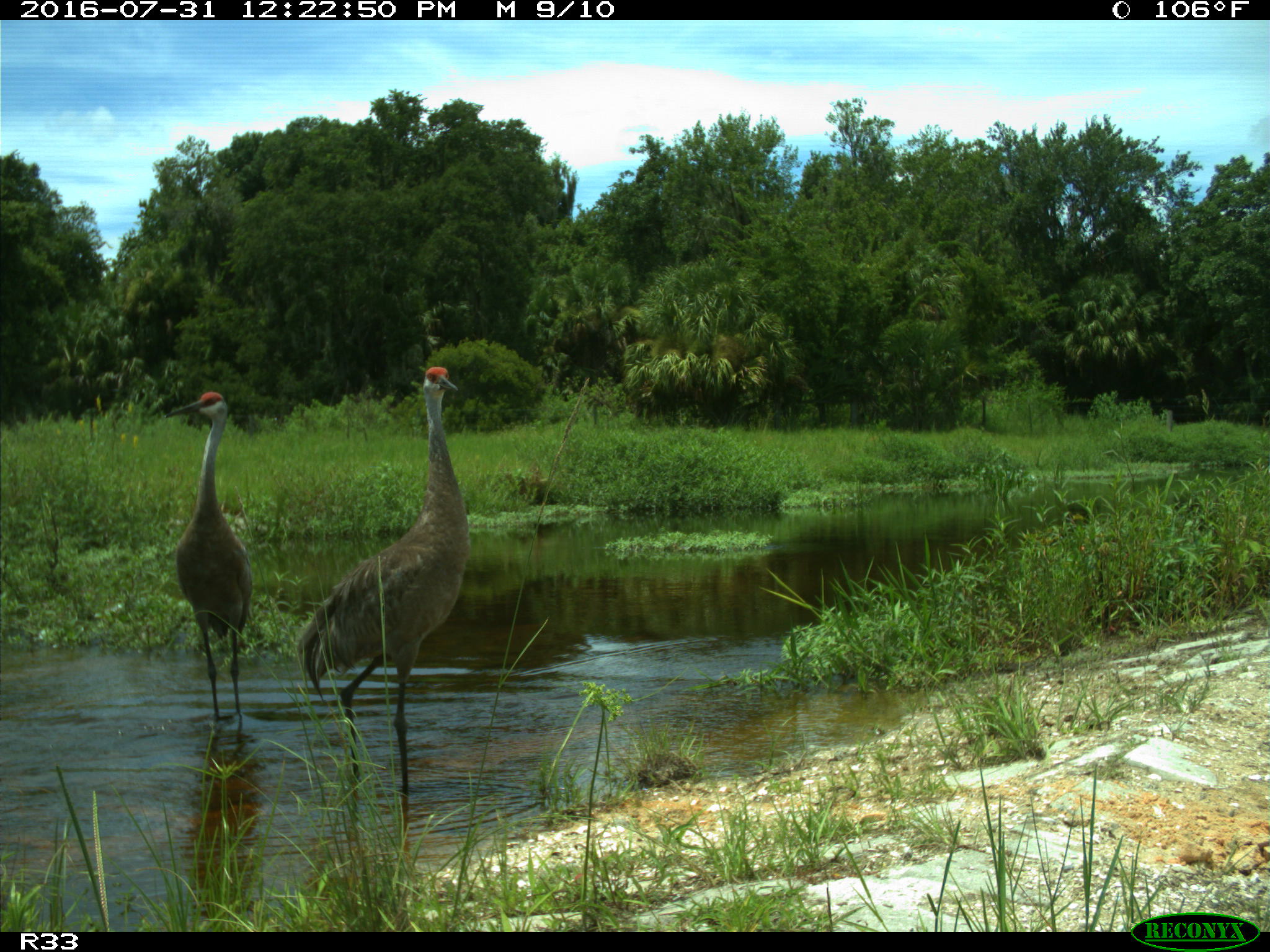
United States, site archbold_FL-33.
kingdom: Animalia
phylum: Chordata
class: Aves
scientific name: Aves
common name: birds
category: unidentified bird